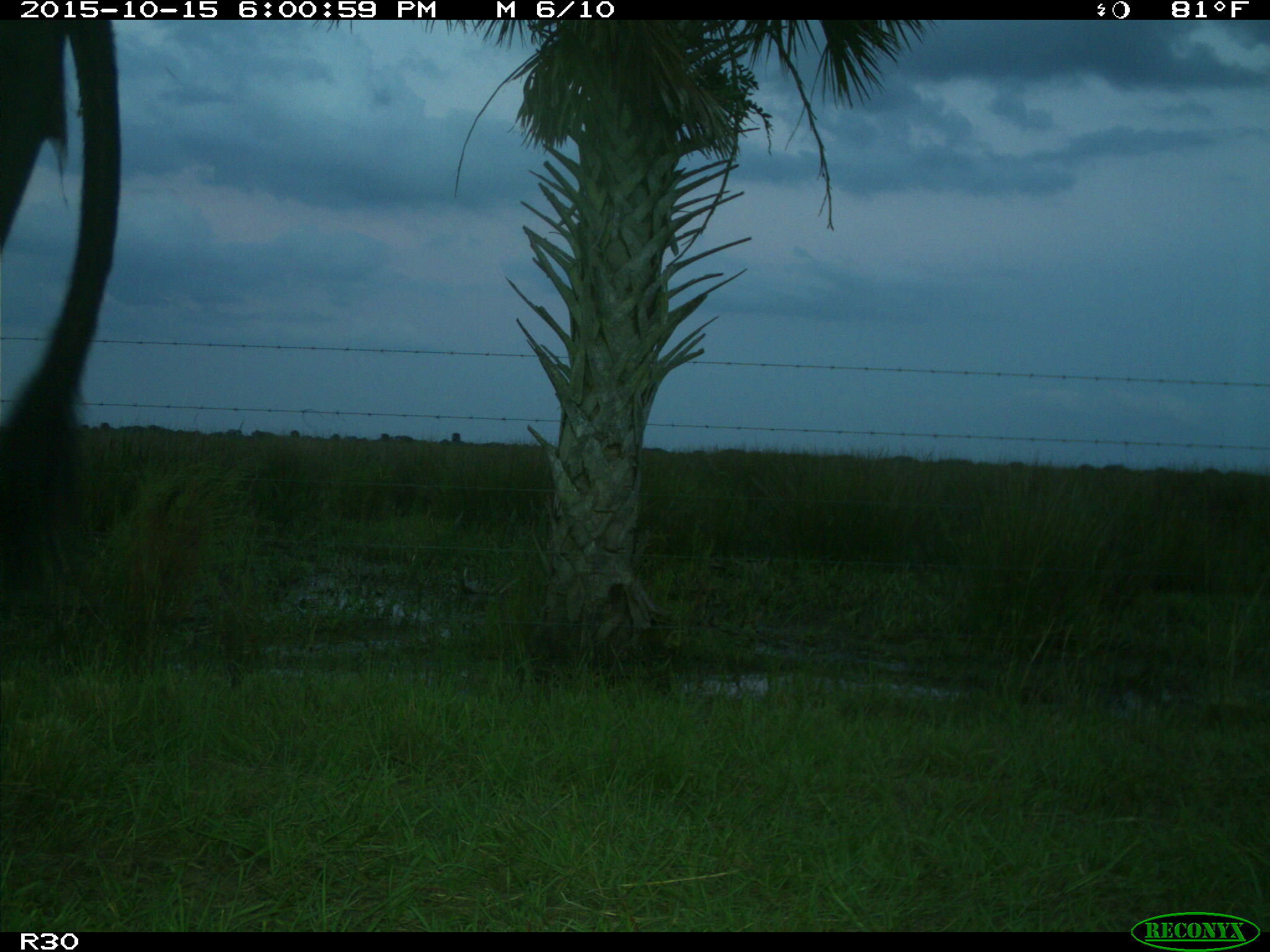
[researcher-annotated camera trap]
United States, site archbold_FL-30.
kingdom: Animalia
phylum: Chordata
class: Mammalia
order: Artiodactyla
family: Bovidae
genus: Bos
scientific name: Bos taurus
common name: domestic cow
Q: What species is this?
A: Bos taurus (domestic cow).